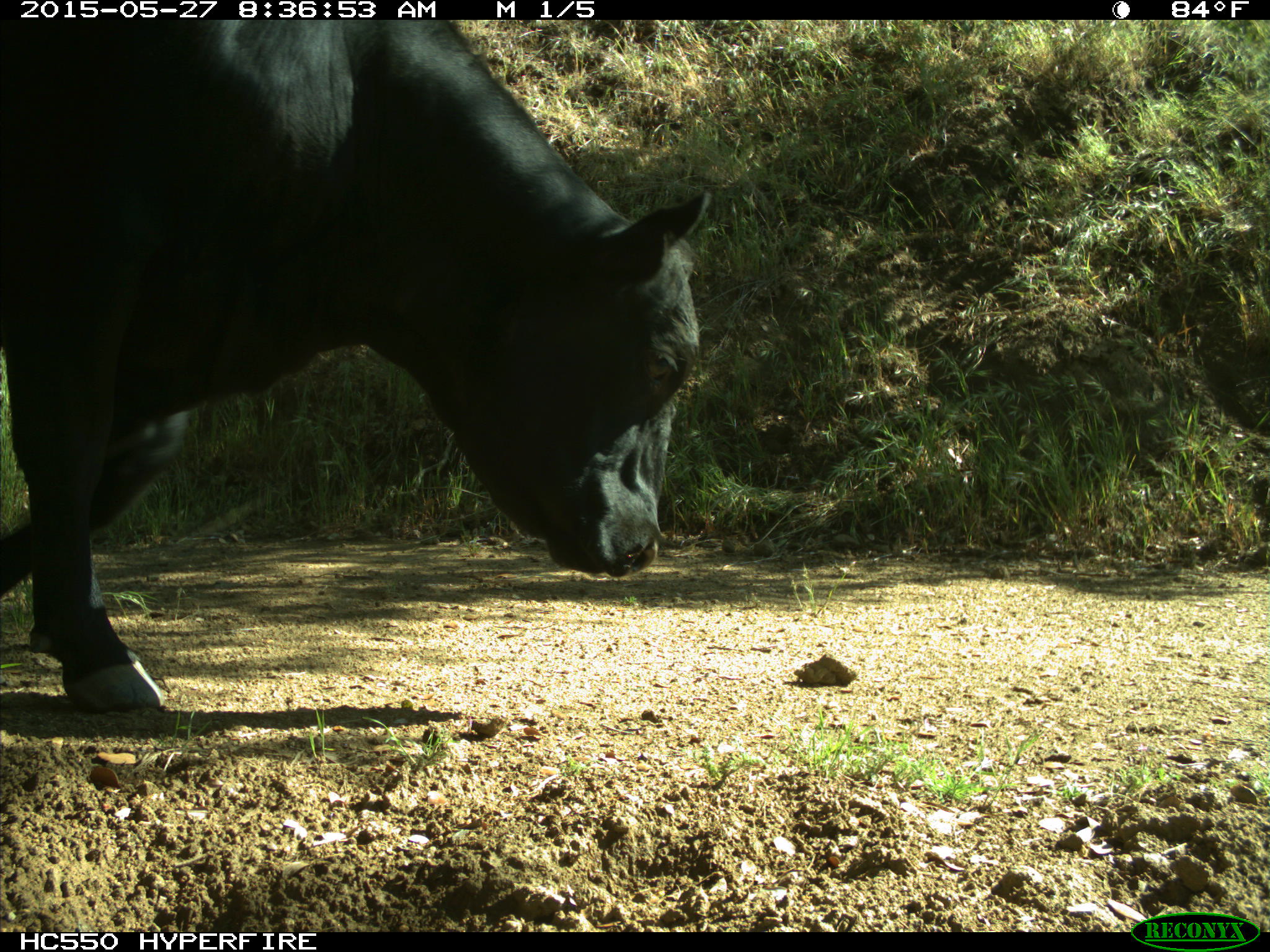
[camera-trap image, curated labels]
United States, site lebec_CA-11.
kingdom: Animalia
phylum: Chordata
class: Mammalia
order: Artiodactyla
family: Bovidae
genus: Bos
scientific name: Bos taurus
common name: domestic cow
Bos taurus (domestic cow).